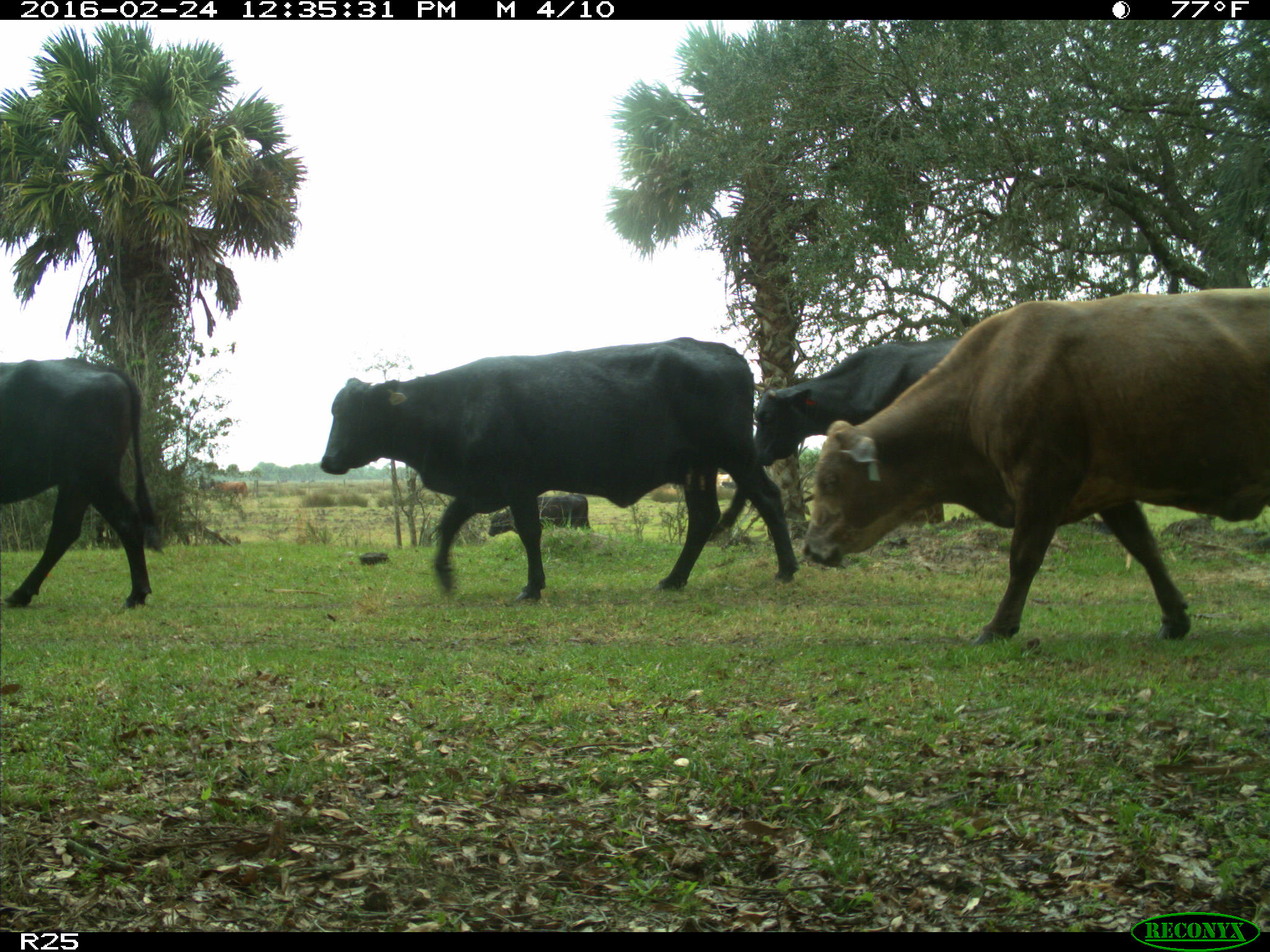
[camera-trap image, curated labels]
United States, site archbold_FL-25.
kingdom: Animalia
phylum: Chordata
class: Mammalia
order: Artiodactyla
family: Bovidae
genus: Bos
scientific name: Bos taurus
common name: domestic cow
Bos taurus (domestic cow).